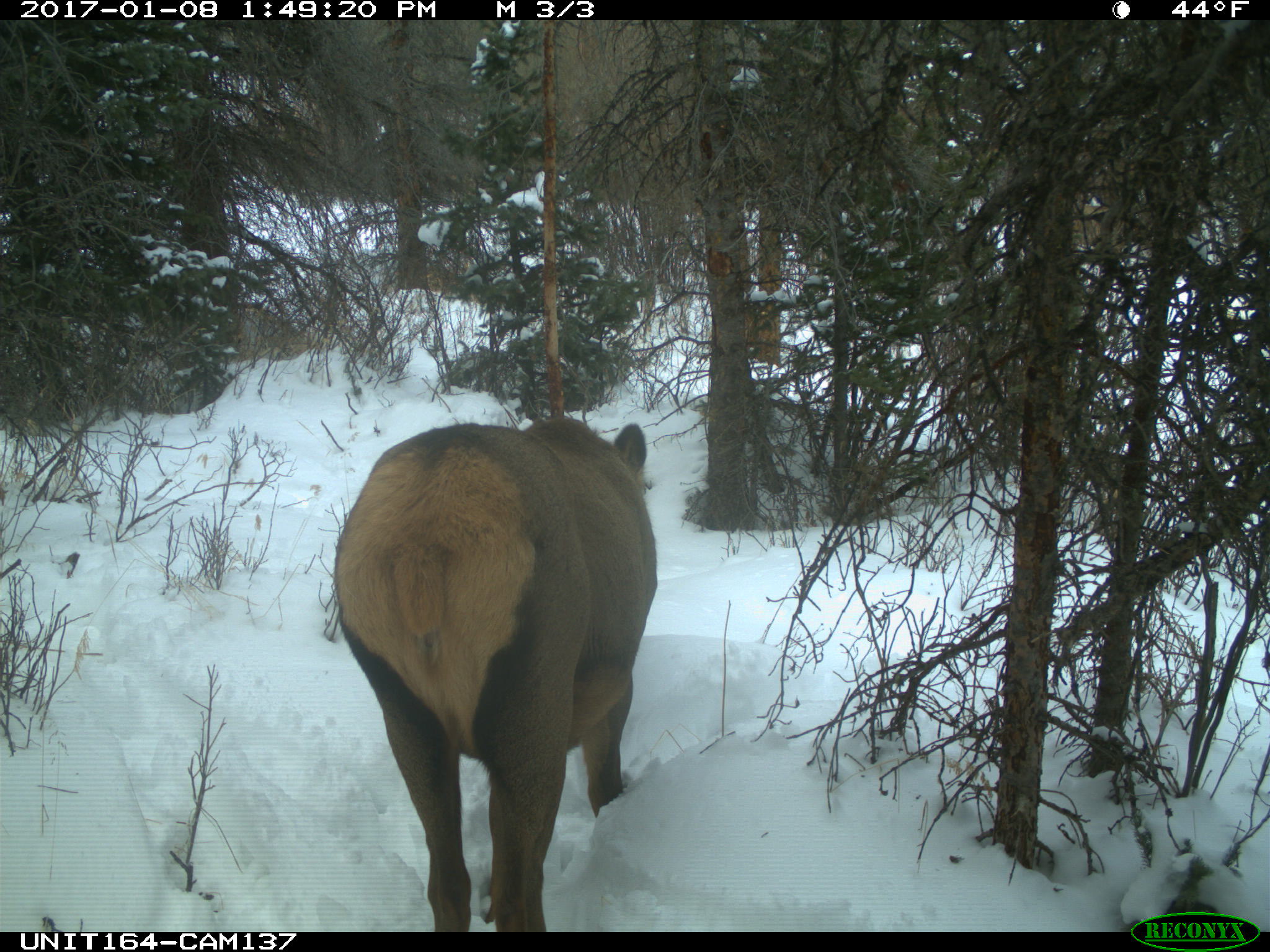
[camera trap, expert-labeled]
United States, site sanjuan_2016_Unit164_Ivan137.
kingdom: Animalia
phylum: Chordata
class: Mammalia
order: Artiodactyla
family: Cervidae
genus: Cervus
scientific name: Cervus elaphus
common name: red deer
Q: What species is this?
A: Cervus elaphus (red deer).